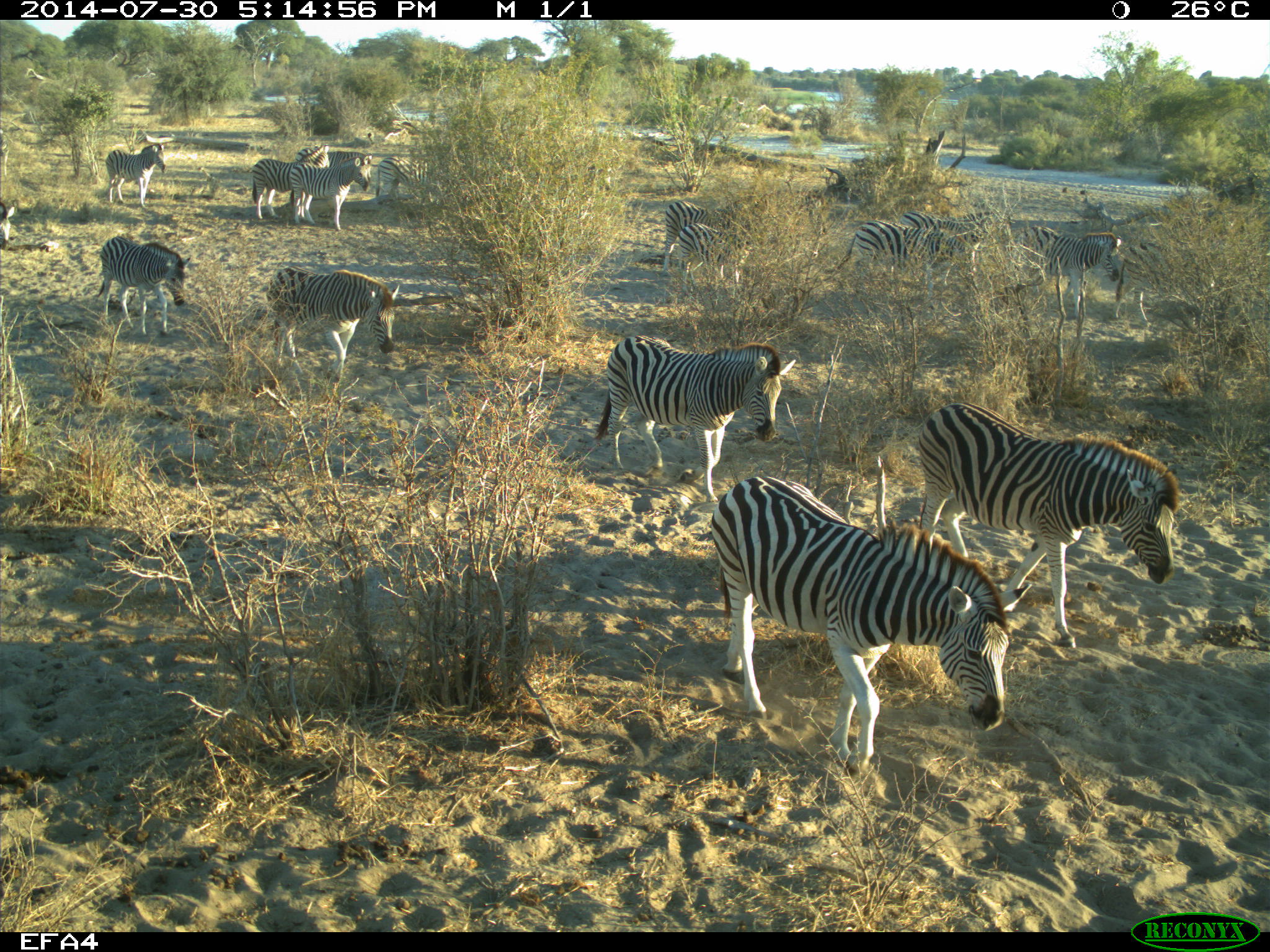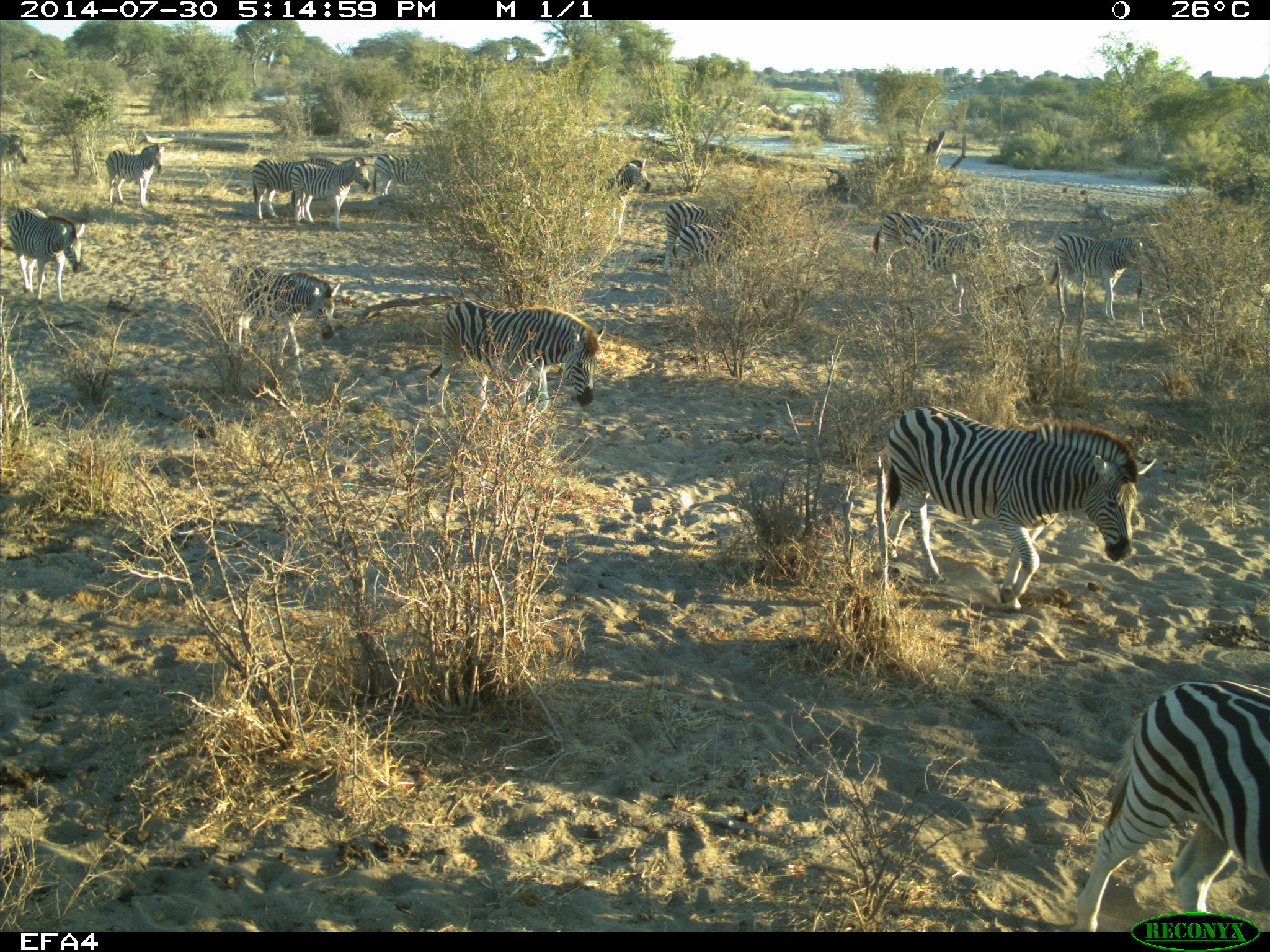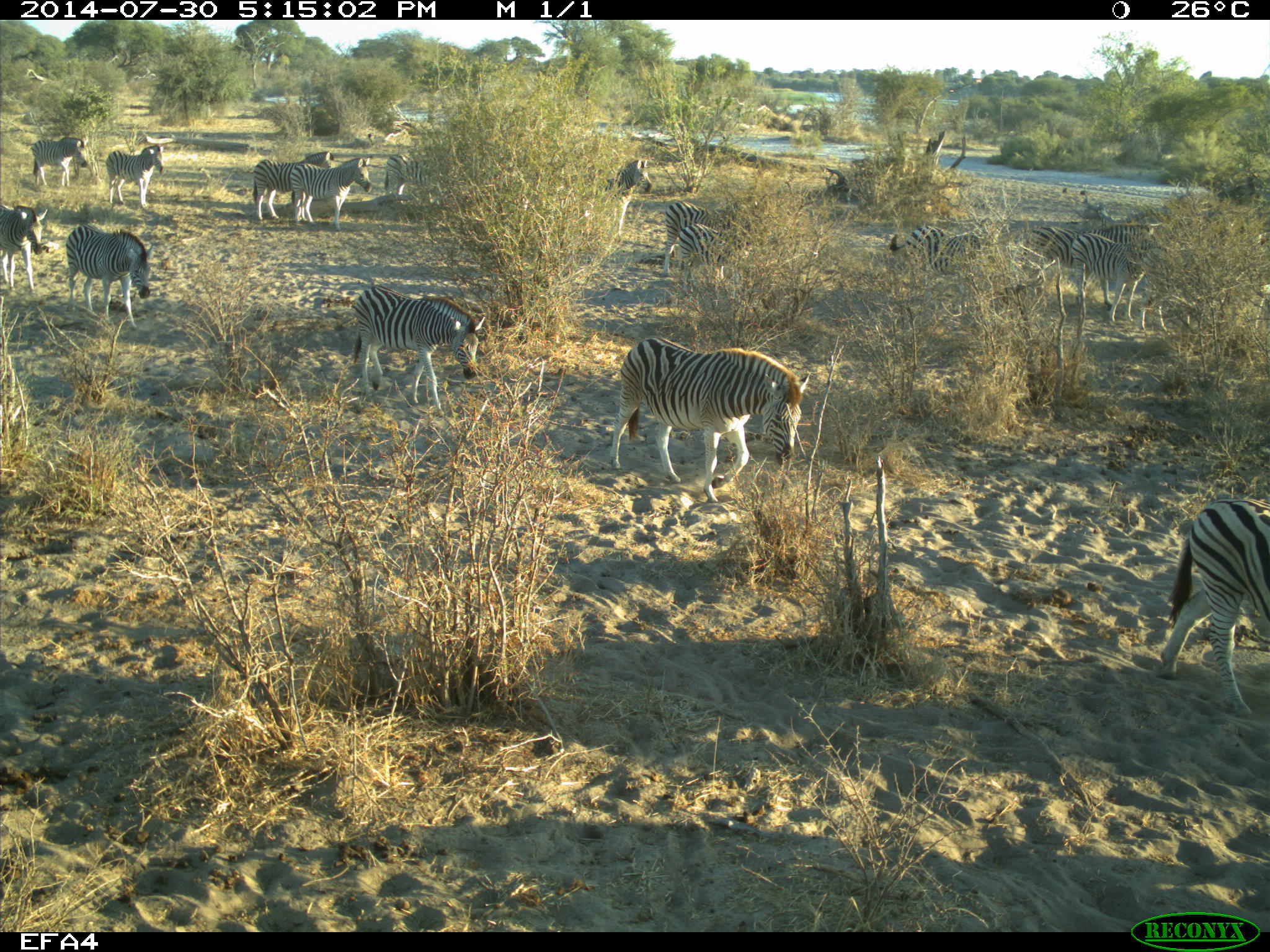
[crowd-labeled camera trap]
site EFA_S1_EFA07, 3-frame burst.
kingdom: Animalia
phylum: Chordata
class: Mammalia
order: Perissodactyla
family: Equidae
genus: Equus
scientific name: Equus quagga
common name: plains zebra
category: zebraplains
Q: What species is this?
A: Zebraplains (plains zebra) (Equus quagga).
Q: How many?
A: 11-50.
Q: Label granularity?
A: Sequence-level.